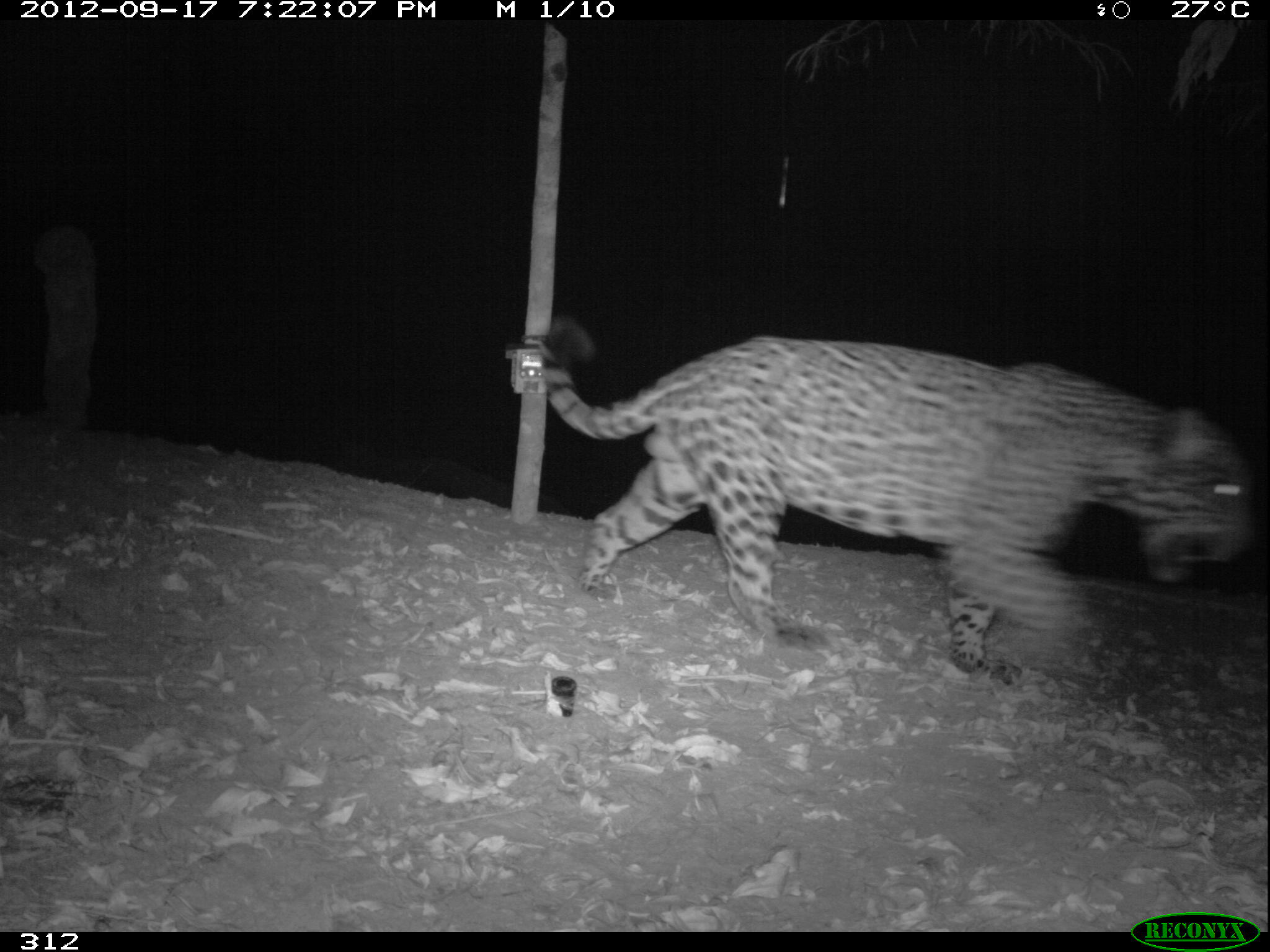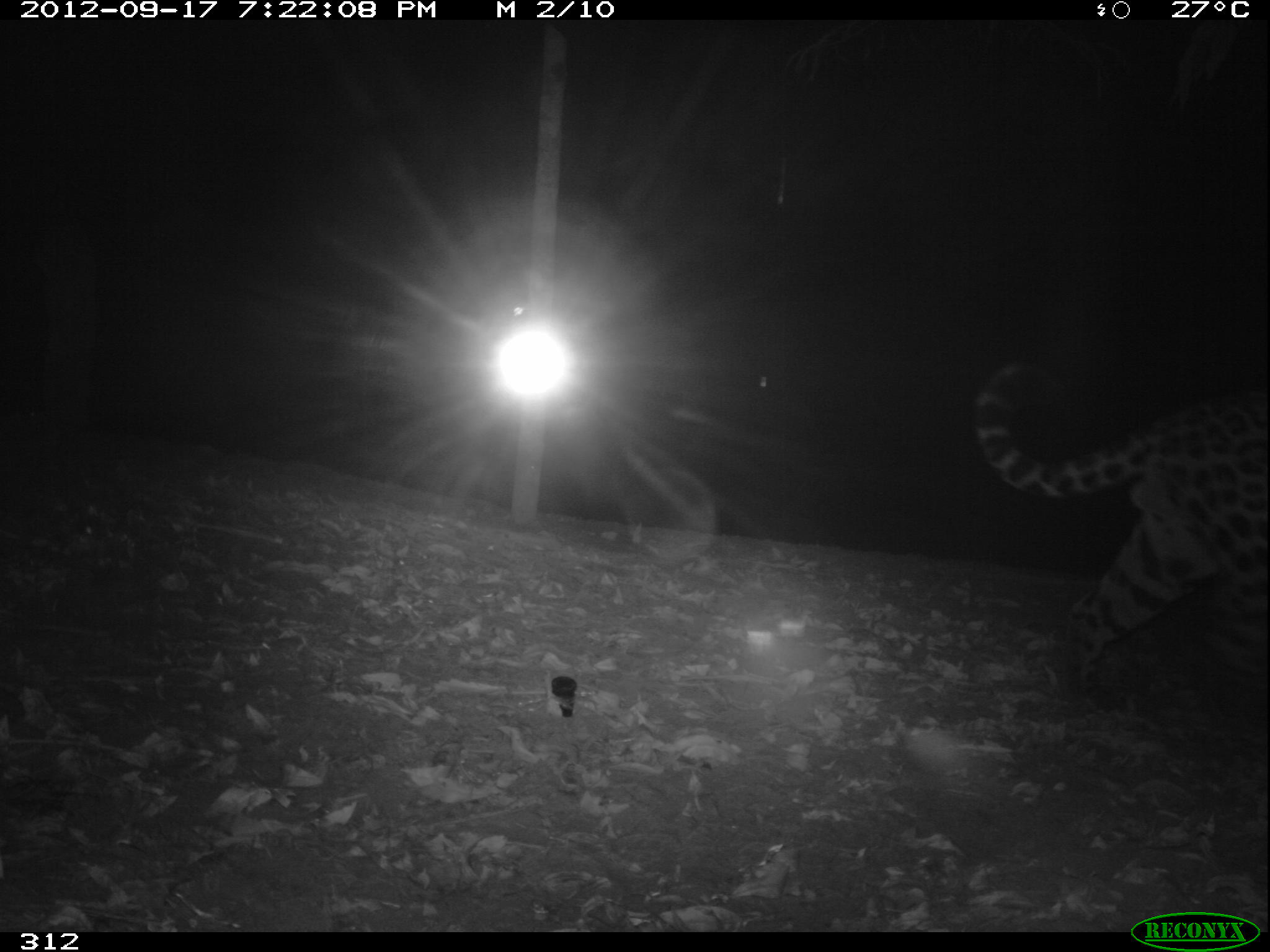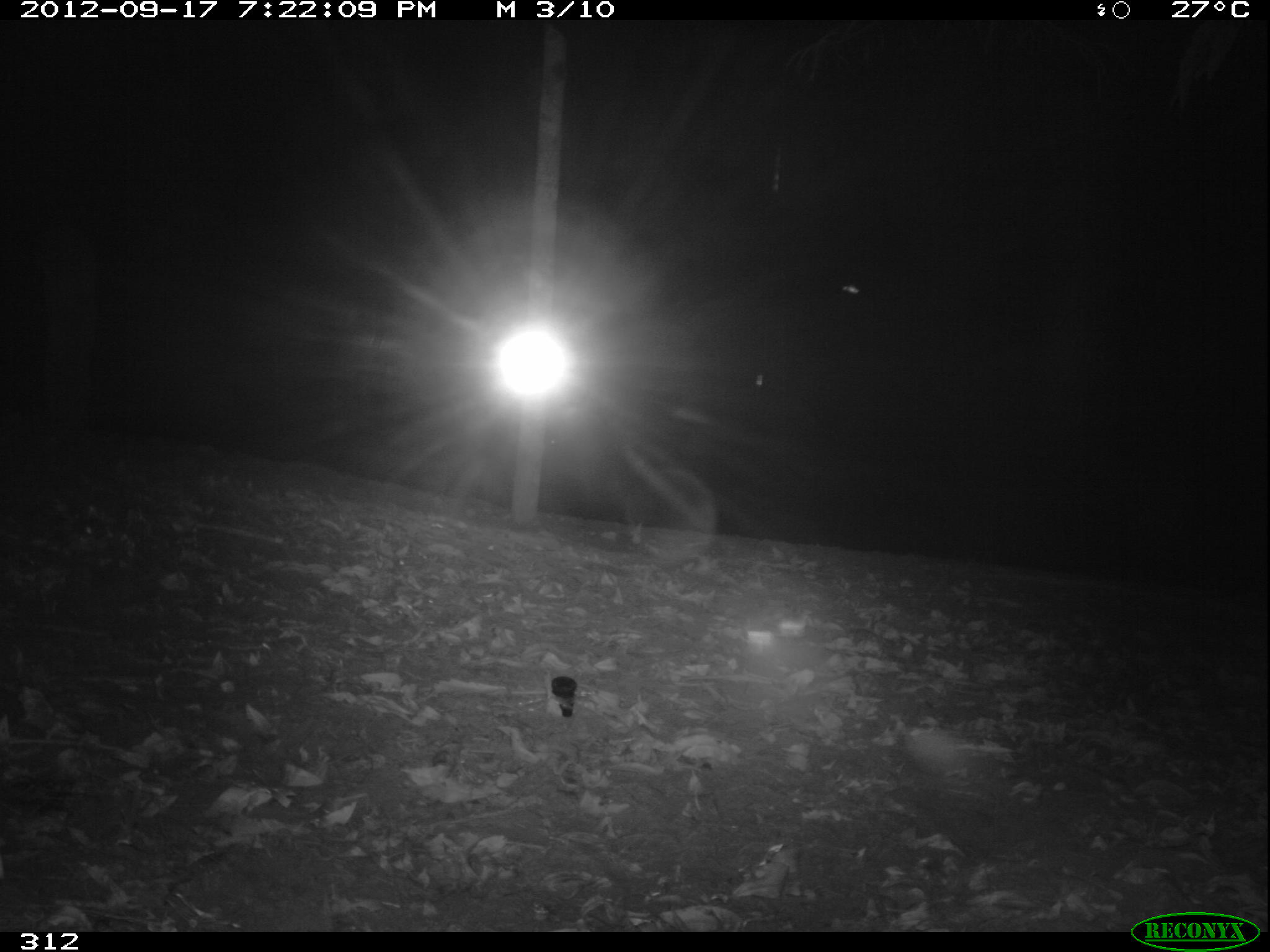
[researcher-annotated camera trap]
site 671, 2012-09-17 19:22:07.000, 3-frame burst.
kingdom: Animalia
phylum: Chordata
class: Mammalia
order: Carnivora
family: Felidae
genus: Panthera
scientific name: Panthera onca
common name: jaguar